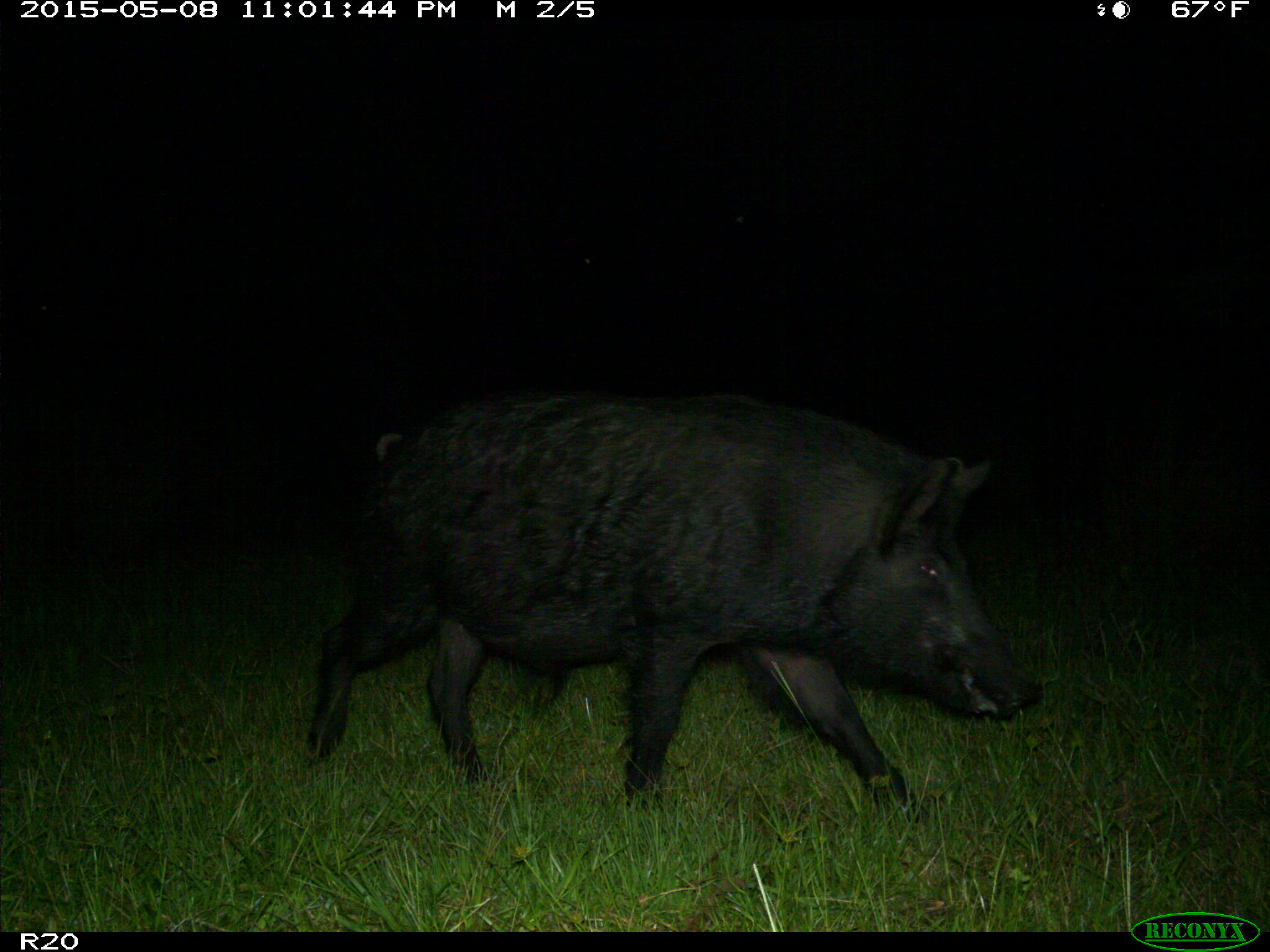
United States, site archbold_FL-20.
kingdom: Animalia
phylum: Chordata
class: Mammalia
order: Artiodactyla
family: Suidae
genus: Sus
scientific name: Sus scrofa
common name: wild boar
Sus scrofa (wild boar).